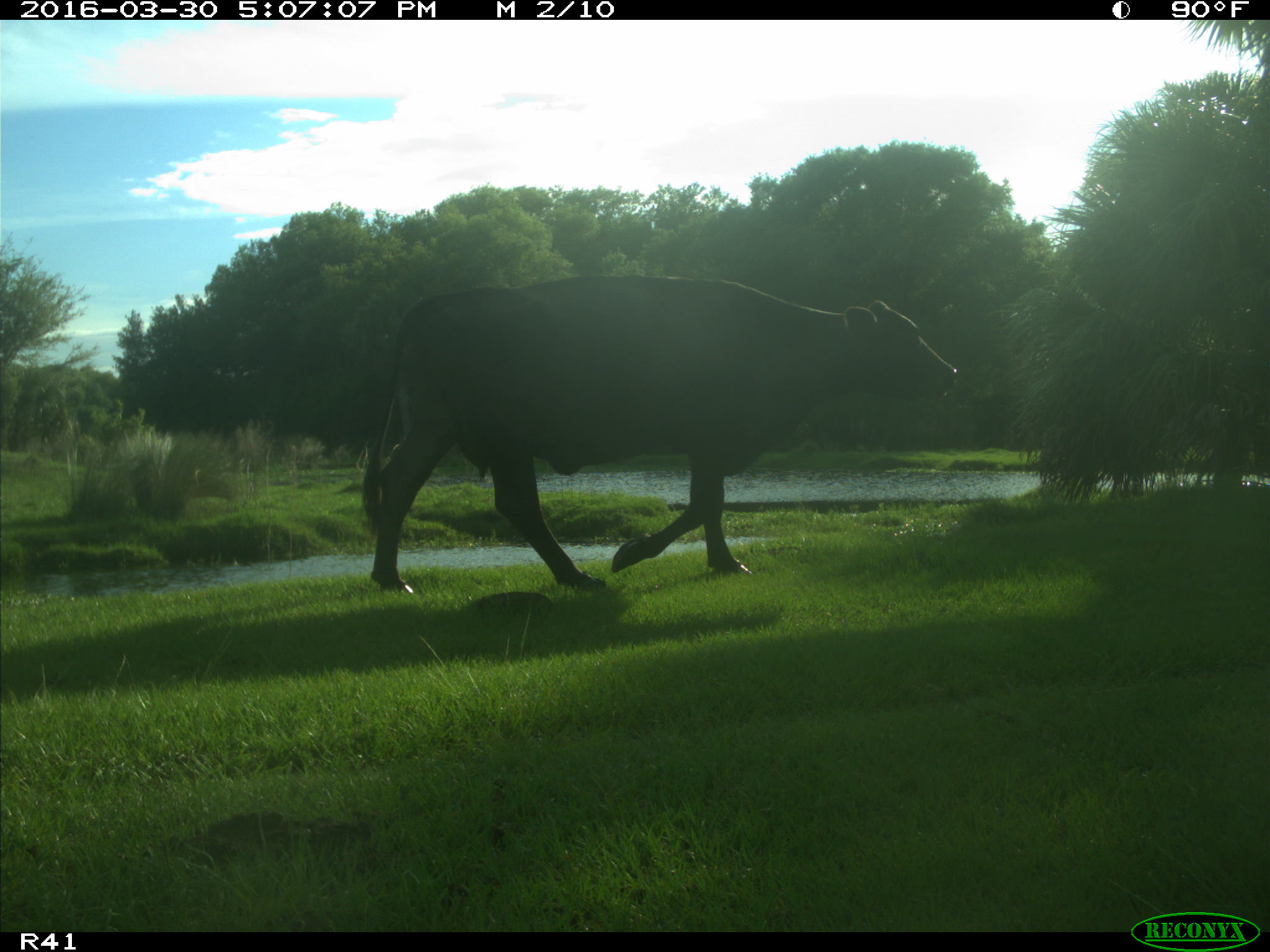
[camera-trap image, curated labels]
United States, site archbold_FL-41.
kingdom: Animalia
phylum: Chordata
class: Mammalia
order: Artiodactyla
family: Bovidae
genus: Bos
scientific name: Bos taurus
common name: domestic cow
Bos taurus (domestic cow).